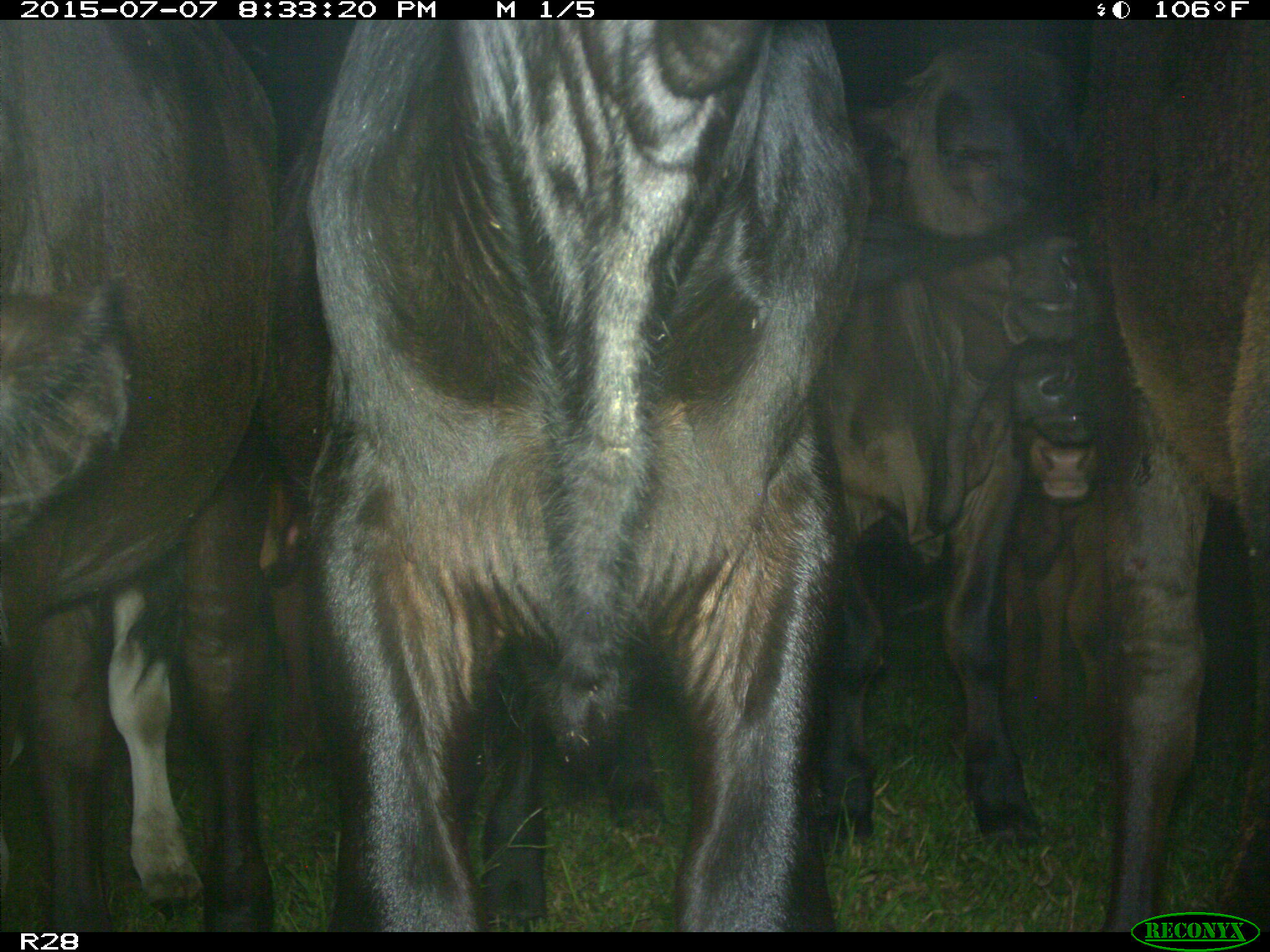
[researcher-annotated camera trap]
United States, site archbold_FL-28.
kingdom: Animalia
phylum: Chordata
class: Mammalia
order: Artiodactyla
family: Bovidae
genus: Bos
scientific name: Bos taurus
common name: domestic cow